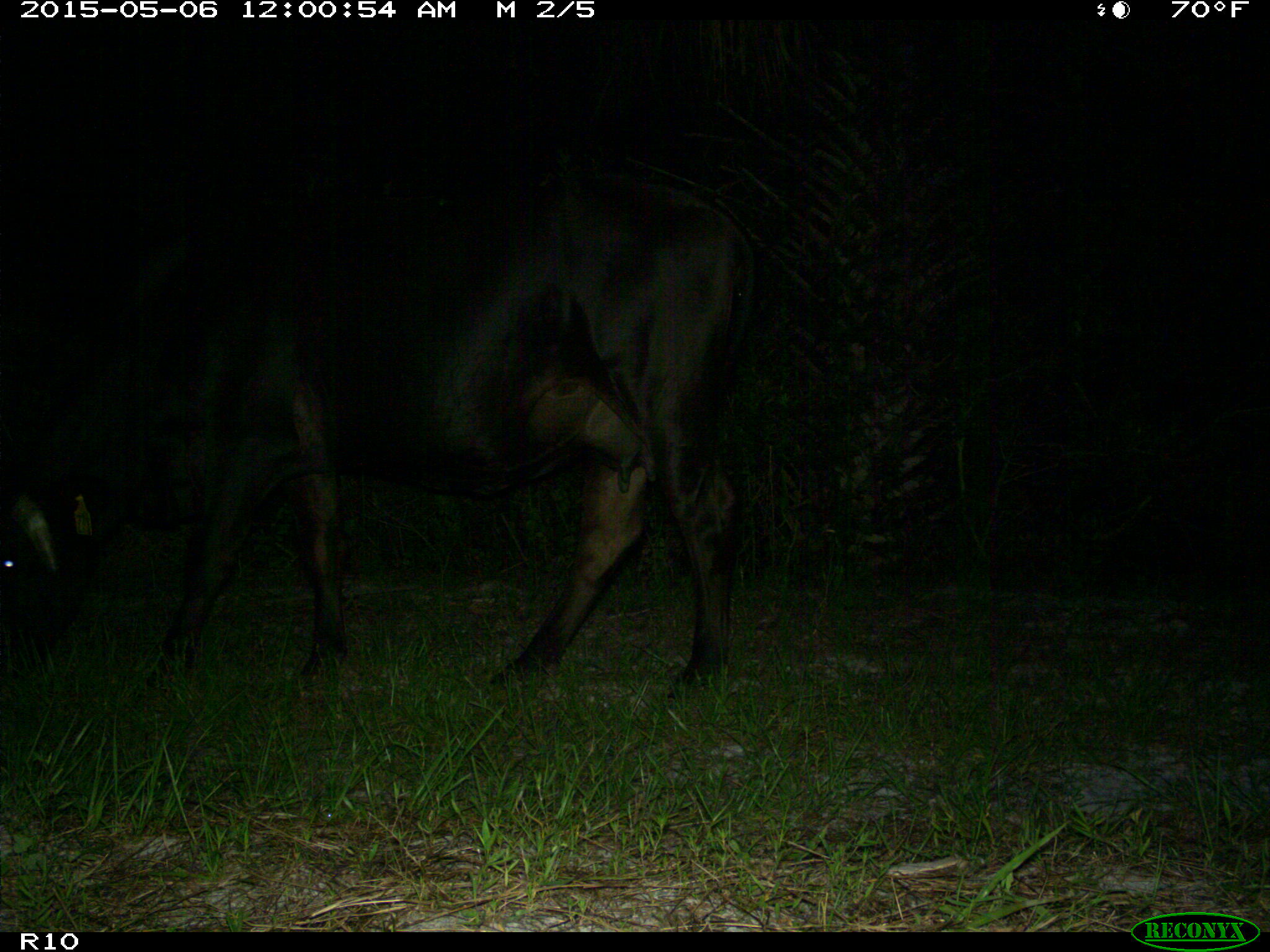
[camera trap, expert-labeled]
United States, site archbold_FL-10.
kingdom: Animalia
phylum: Chordata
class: Mammalia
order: Artiodactyla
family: Bovidae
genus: Bos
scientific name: Bos taurus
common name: domestic cow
Bos taurus (domestic cow).